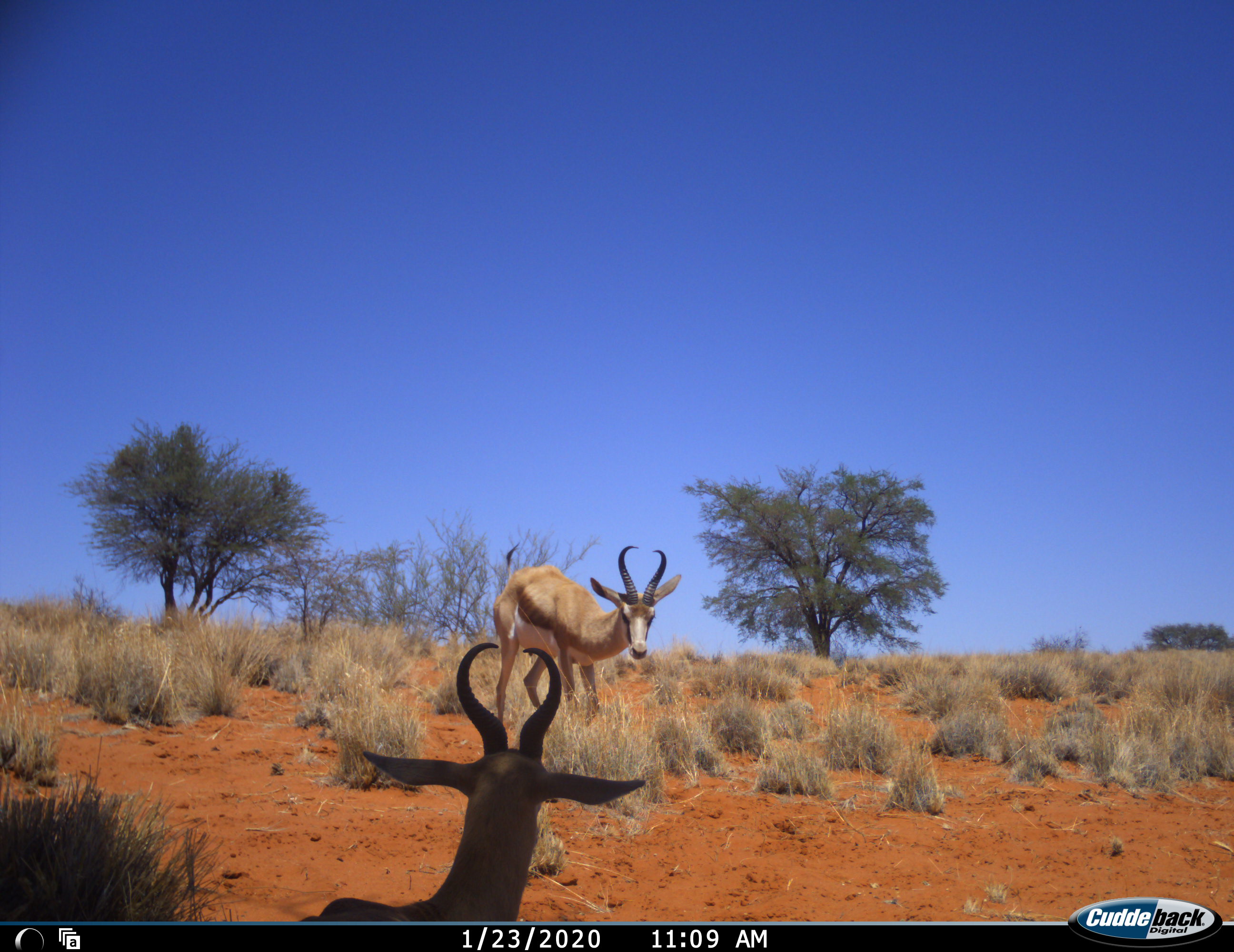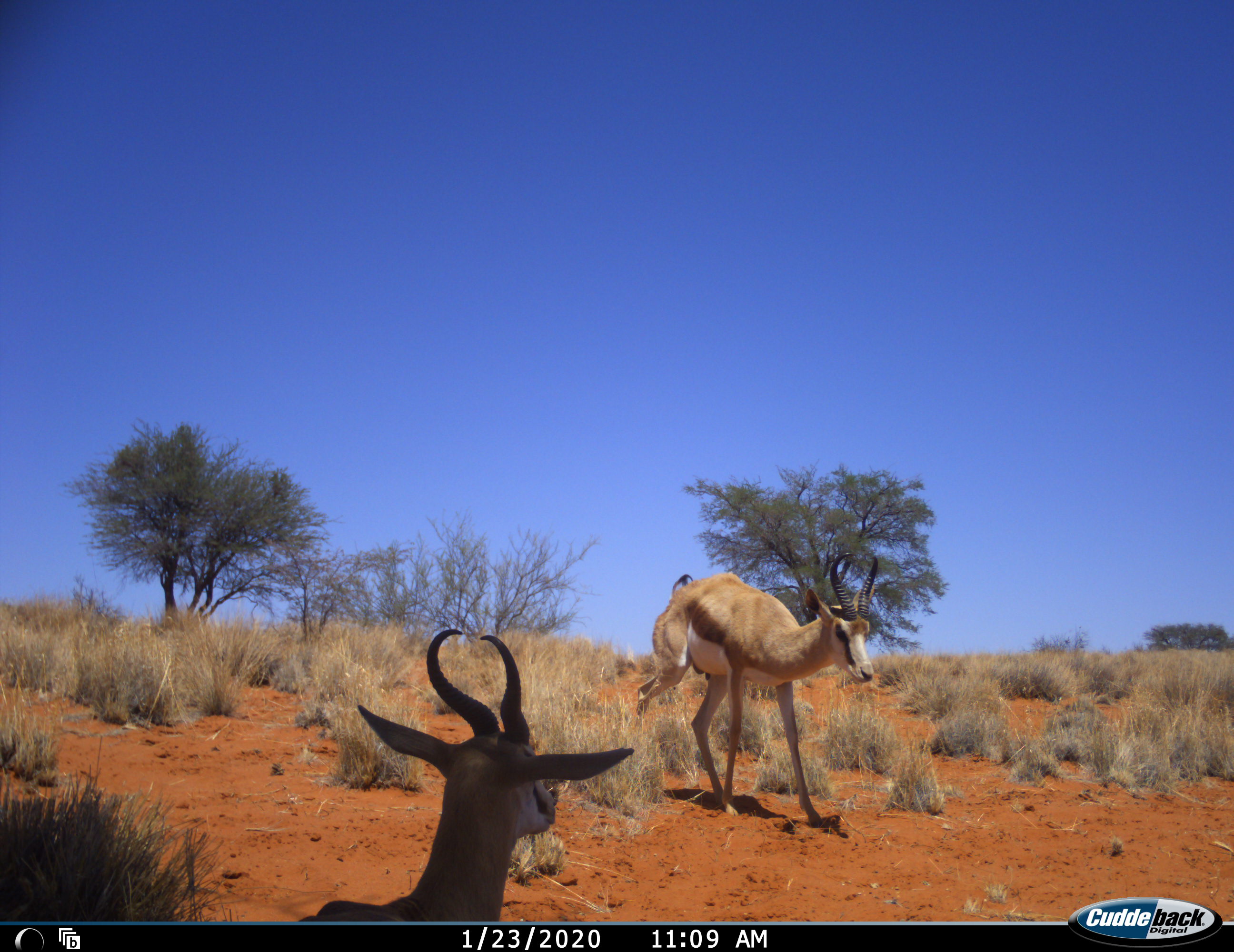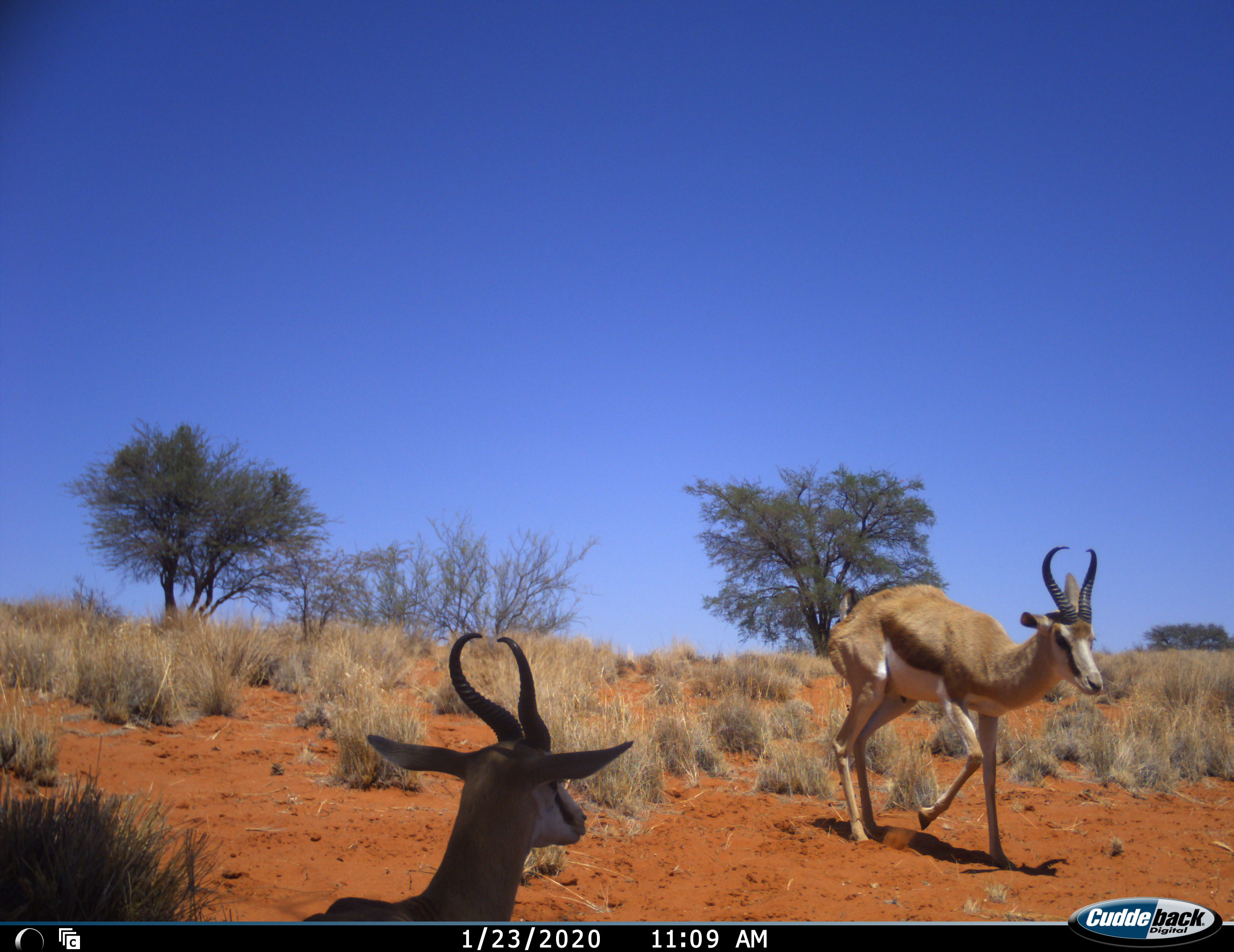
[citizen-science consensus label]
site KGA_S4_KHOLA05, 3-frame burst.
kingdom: Animalia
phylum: Chordata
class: Mammalia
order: Artiodactyla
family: Bovidae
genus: Antidorcas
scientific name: Antidorcas marsupialis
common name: springbok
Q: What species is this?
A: Springbok (Antidorcas marsupialis).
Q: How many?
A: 2.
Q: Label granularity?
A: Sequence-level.